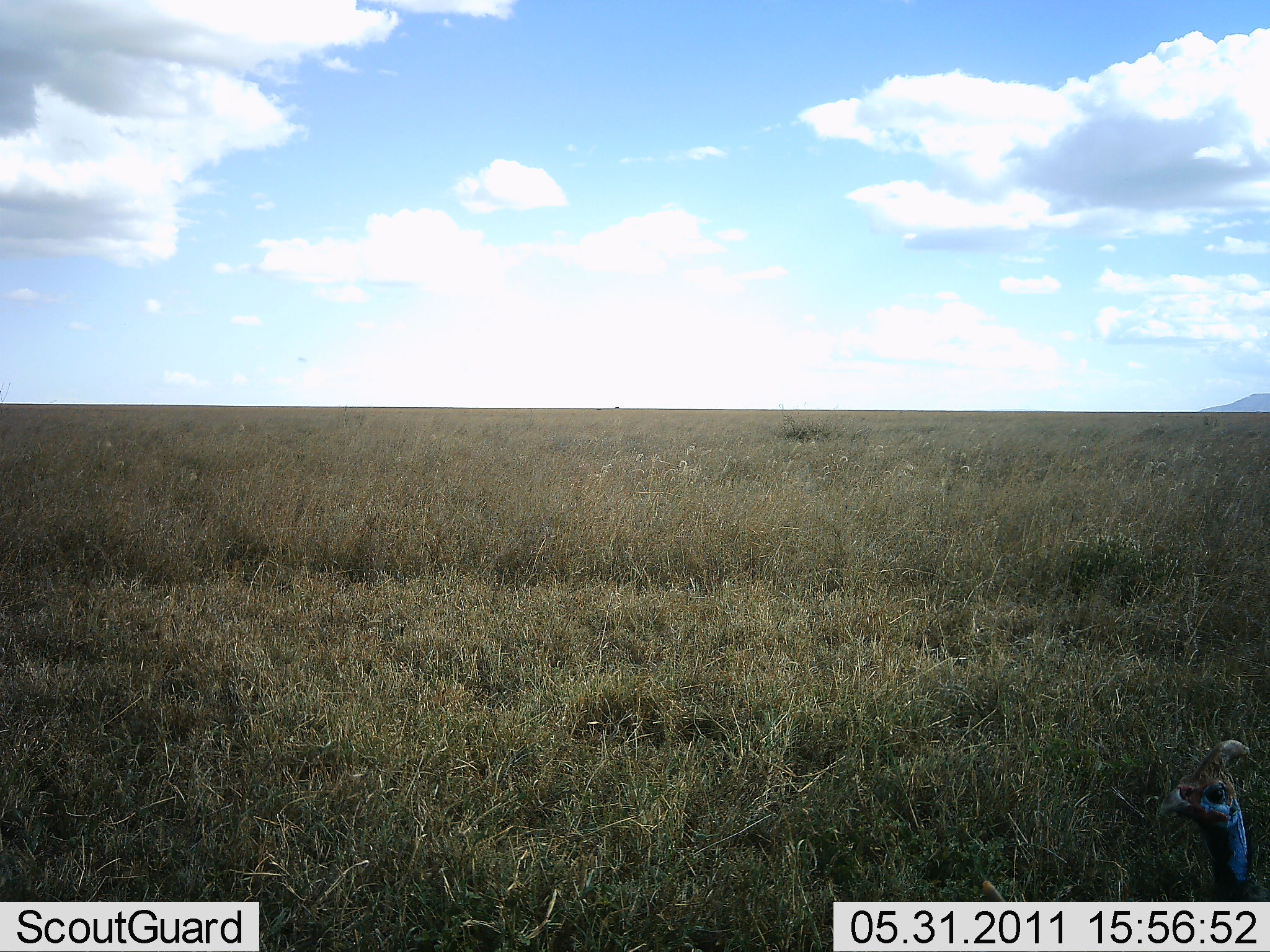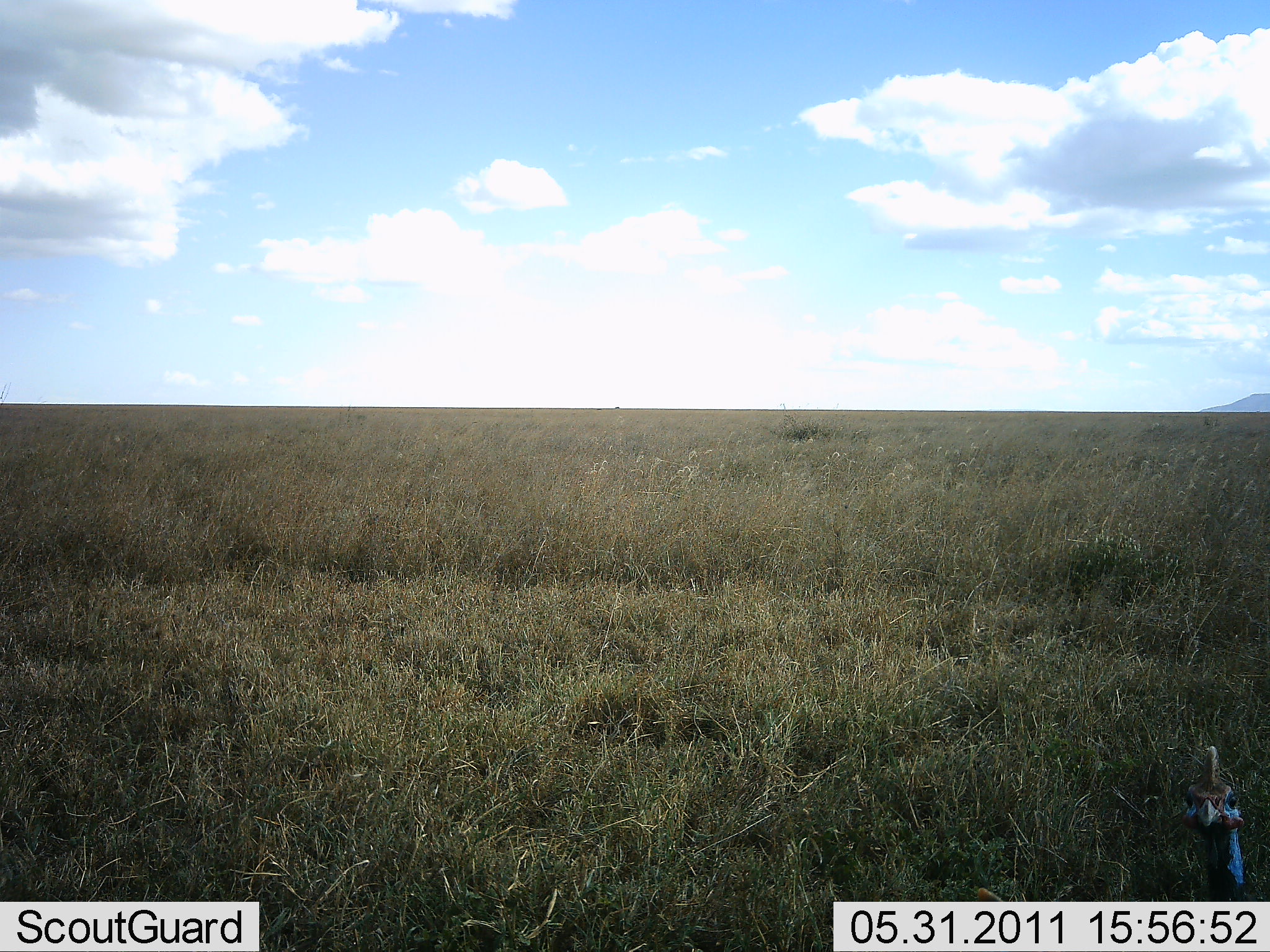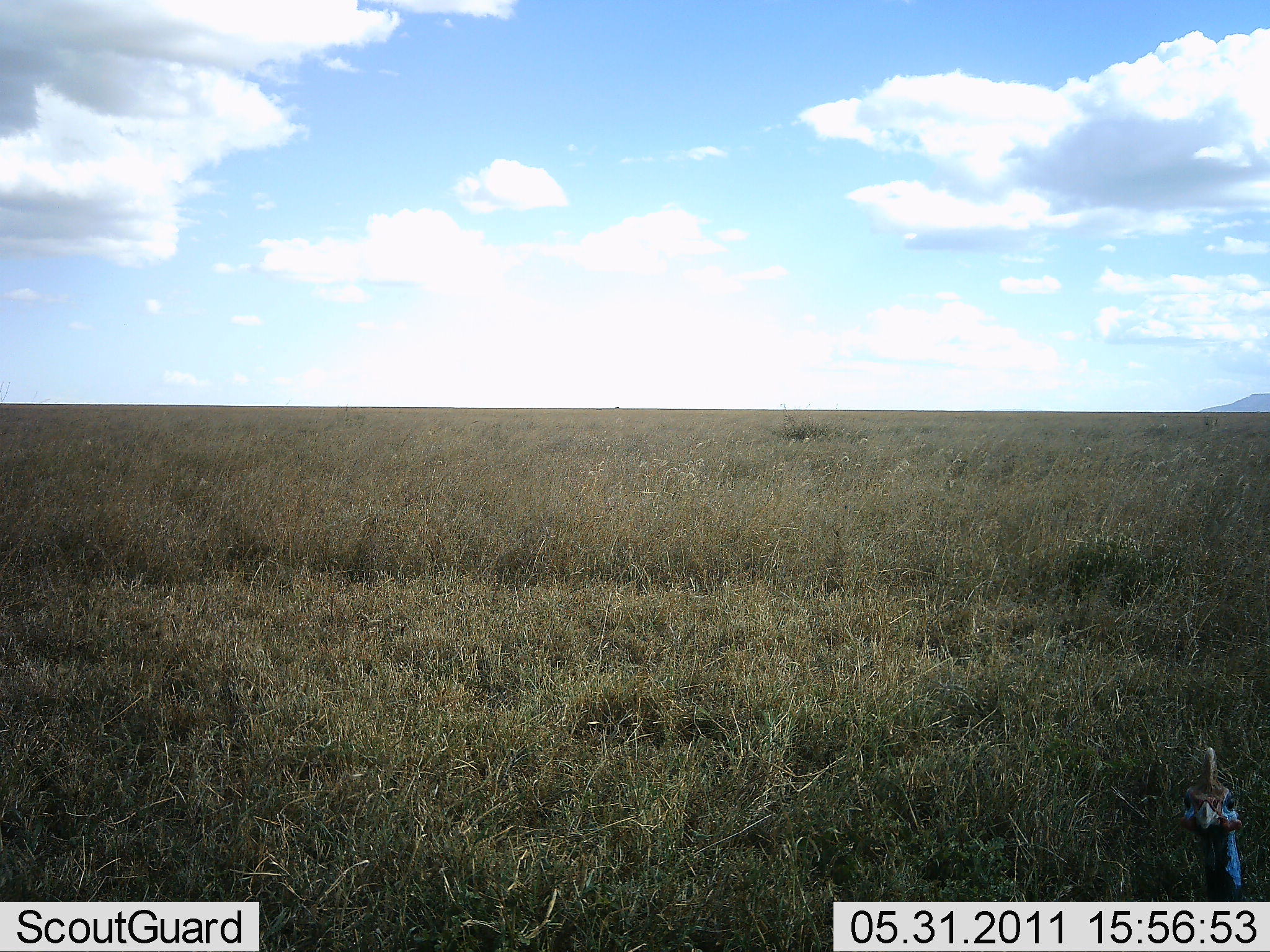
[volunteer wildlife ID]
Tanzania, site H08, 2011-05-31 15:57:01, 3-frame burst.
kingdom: Animalia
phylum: Chordata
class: Aves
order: Galliformes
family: Numididae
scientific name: Numididae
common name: guinea fowl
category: guineafowl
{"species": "guineafowl (guinea fowl) (Numididae)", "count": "1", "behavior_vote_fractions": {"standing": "91%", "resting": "0%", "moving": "9%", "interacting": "0%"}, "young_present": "0%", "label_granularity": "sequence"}